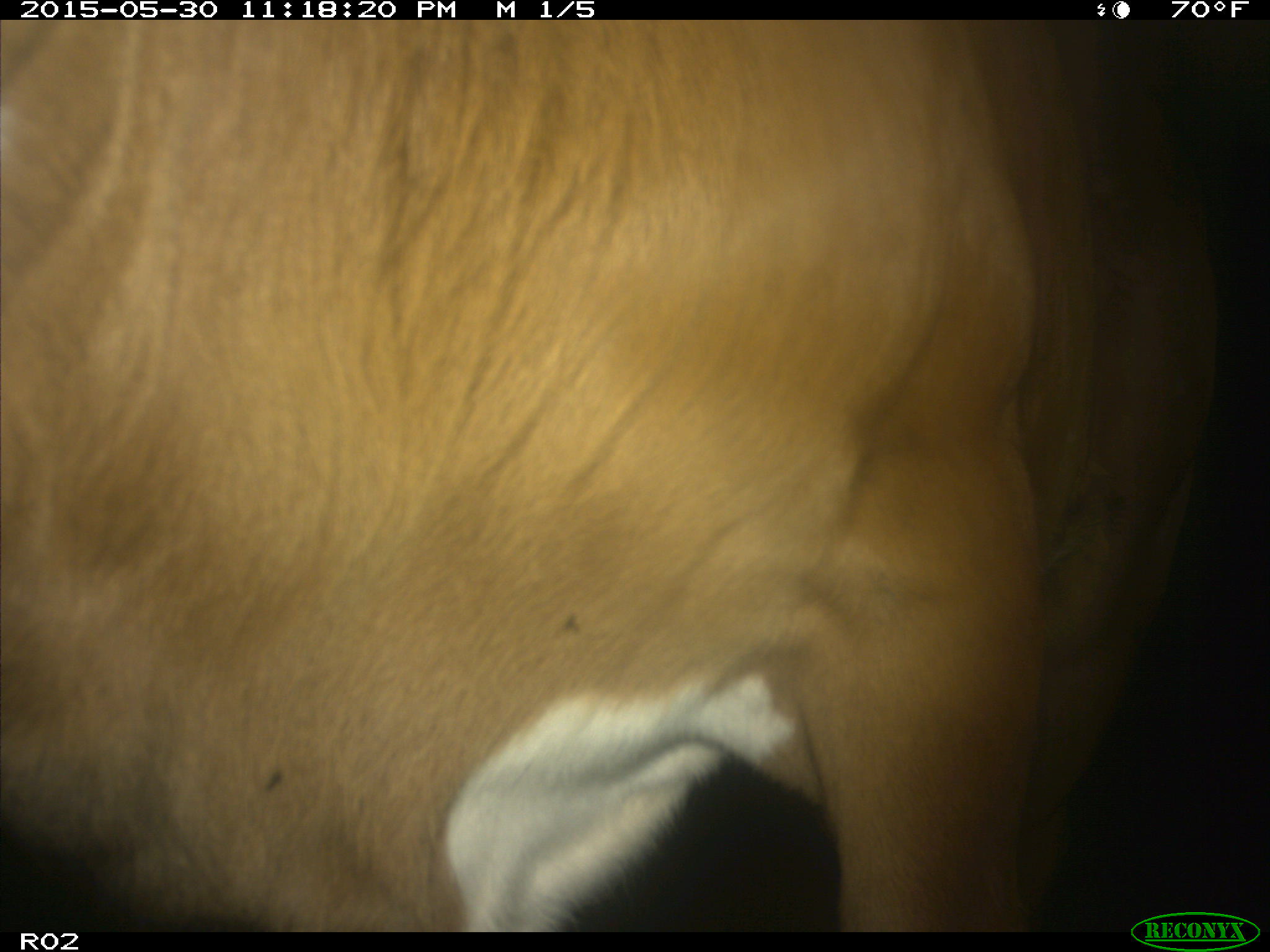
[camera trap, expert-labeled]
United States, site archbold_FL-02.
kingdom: Animalia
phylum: Chordata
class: Mammalia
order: Artiodactyla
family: Bovidae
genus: Bos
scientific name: Bos taurus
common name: domestic cow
Bos taurus (domestic cow).